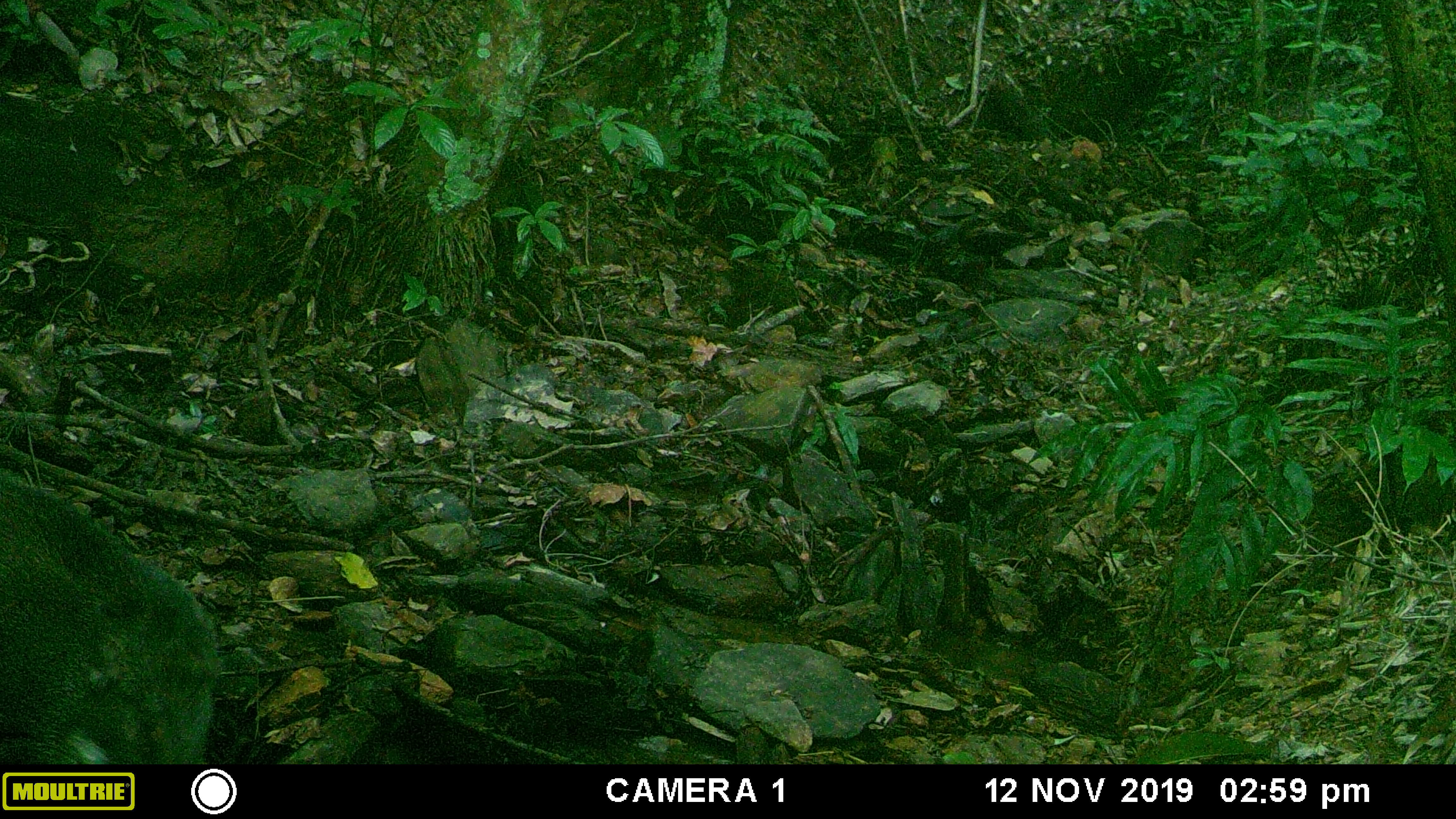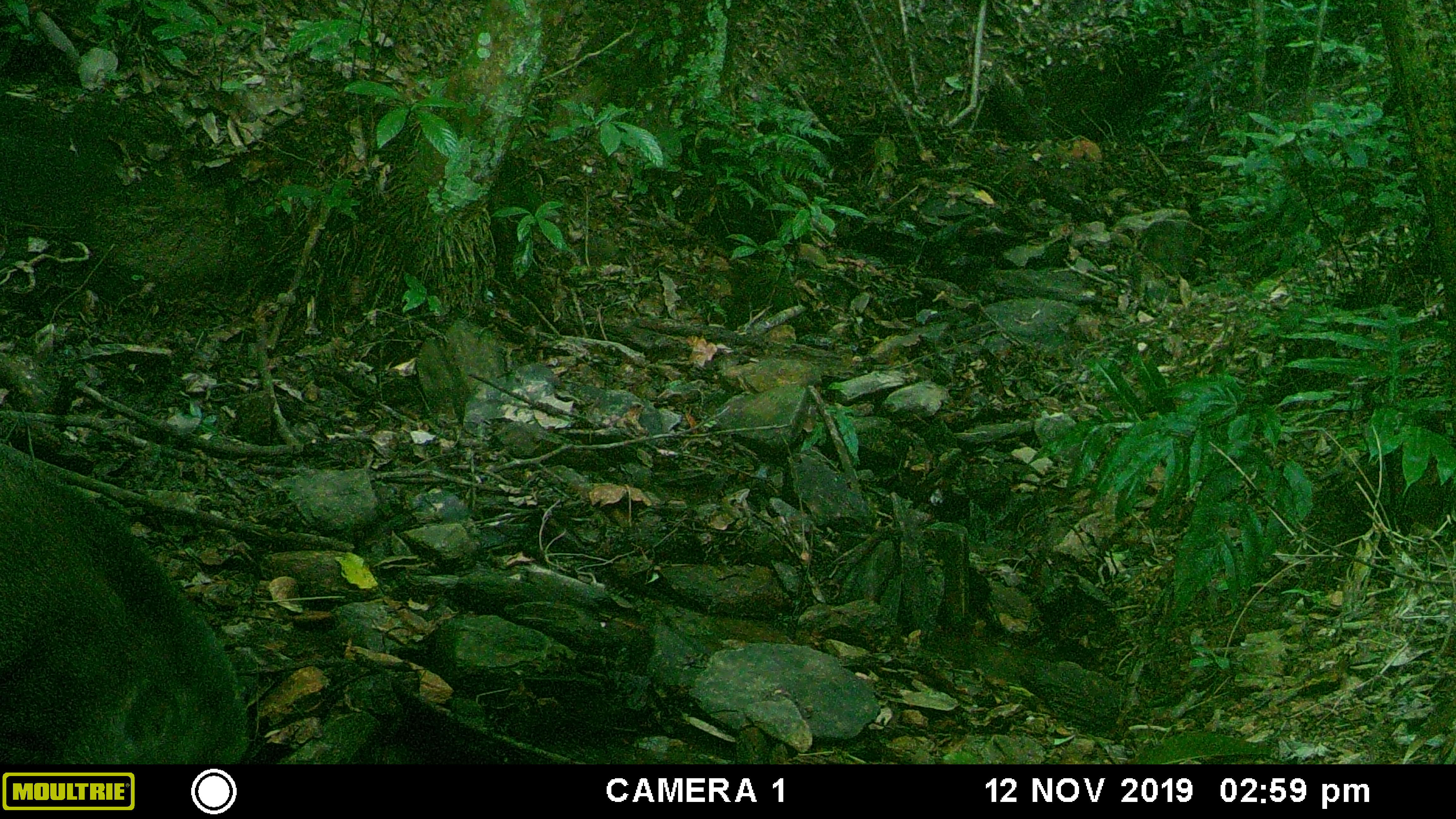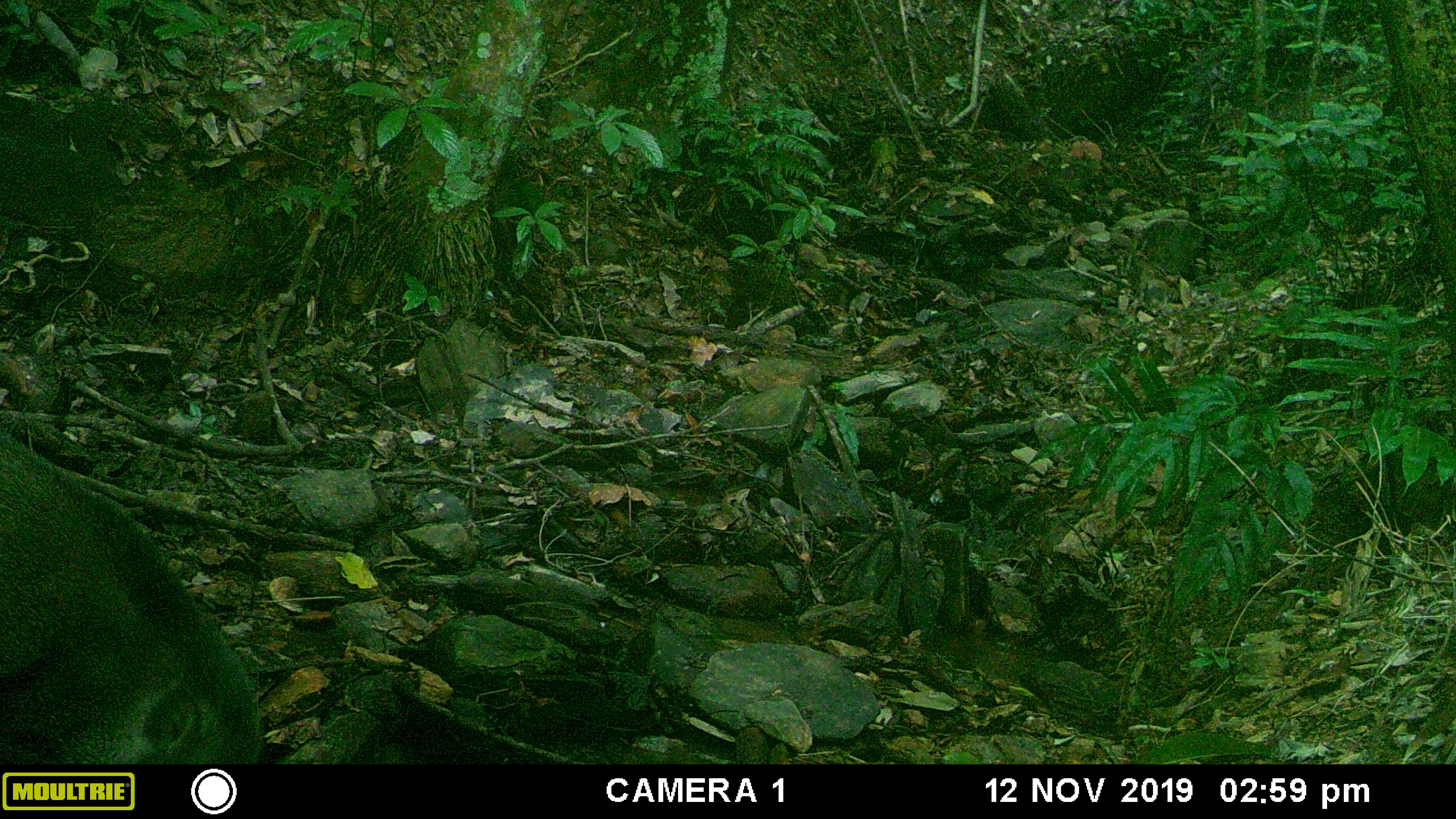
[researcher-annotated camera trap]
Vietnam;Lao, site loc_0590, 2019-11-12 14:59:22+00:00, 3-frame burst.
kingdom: Animalia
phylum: Chordata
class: Mammalia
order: Artiodactyla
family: Suidae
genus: Sus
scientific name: Sus scrofa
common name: eurasian wild pig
Eurasian wild pig (Sus scrofa). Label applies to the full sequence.